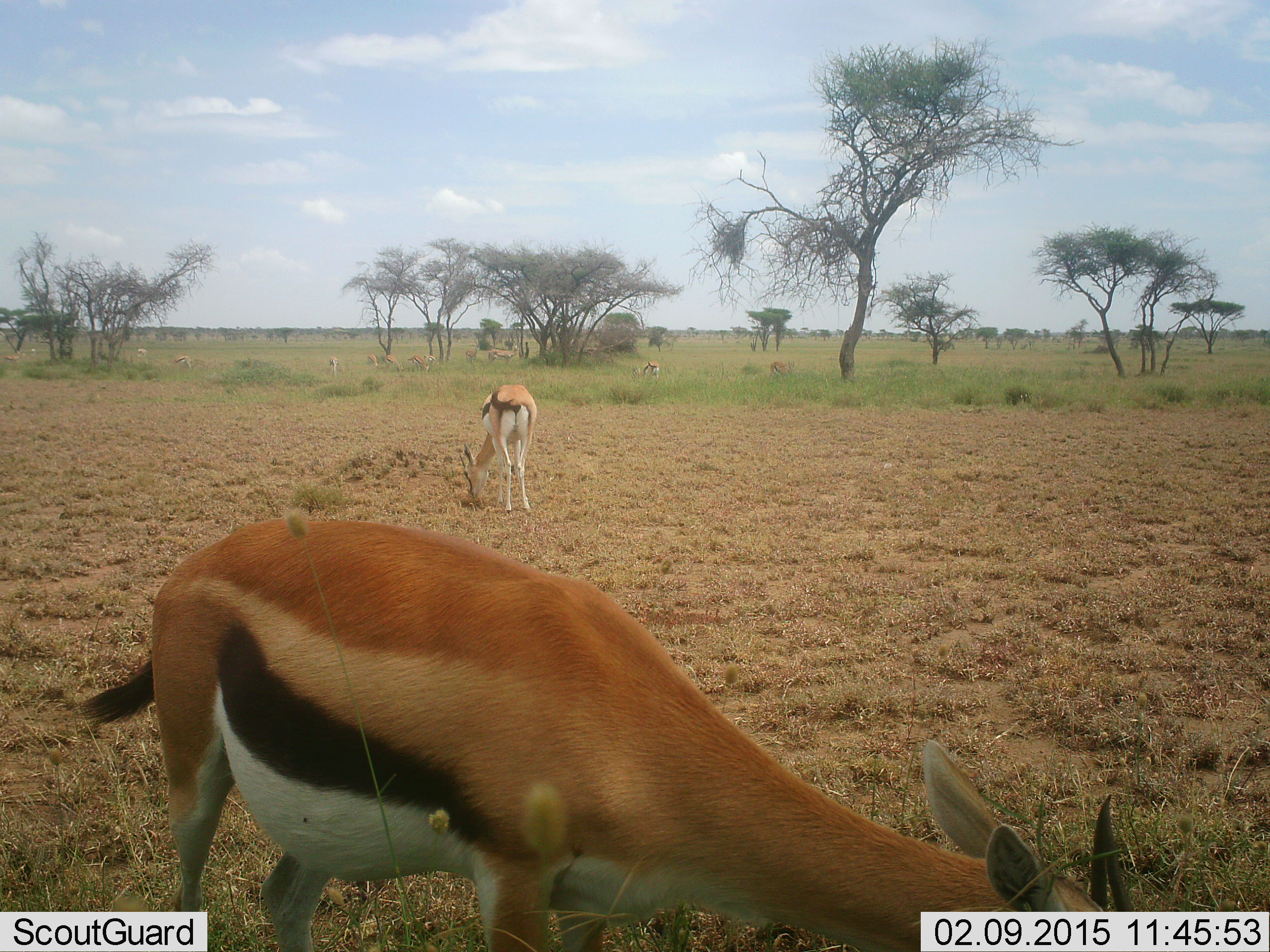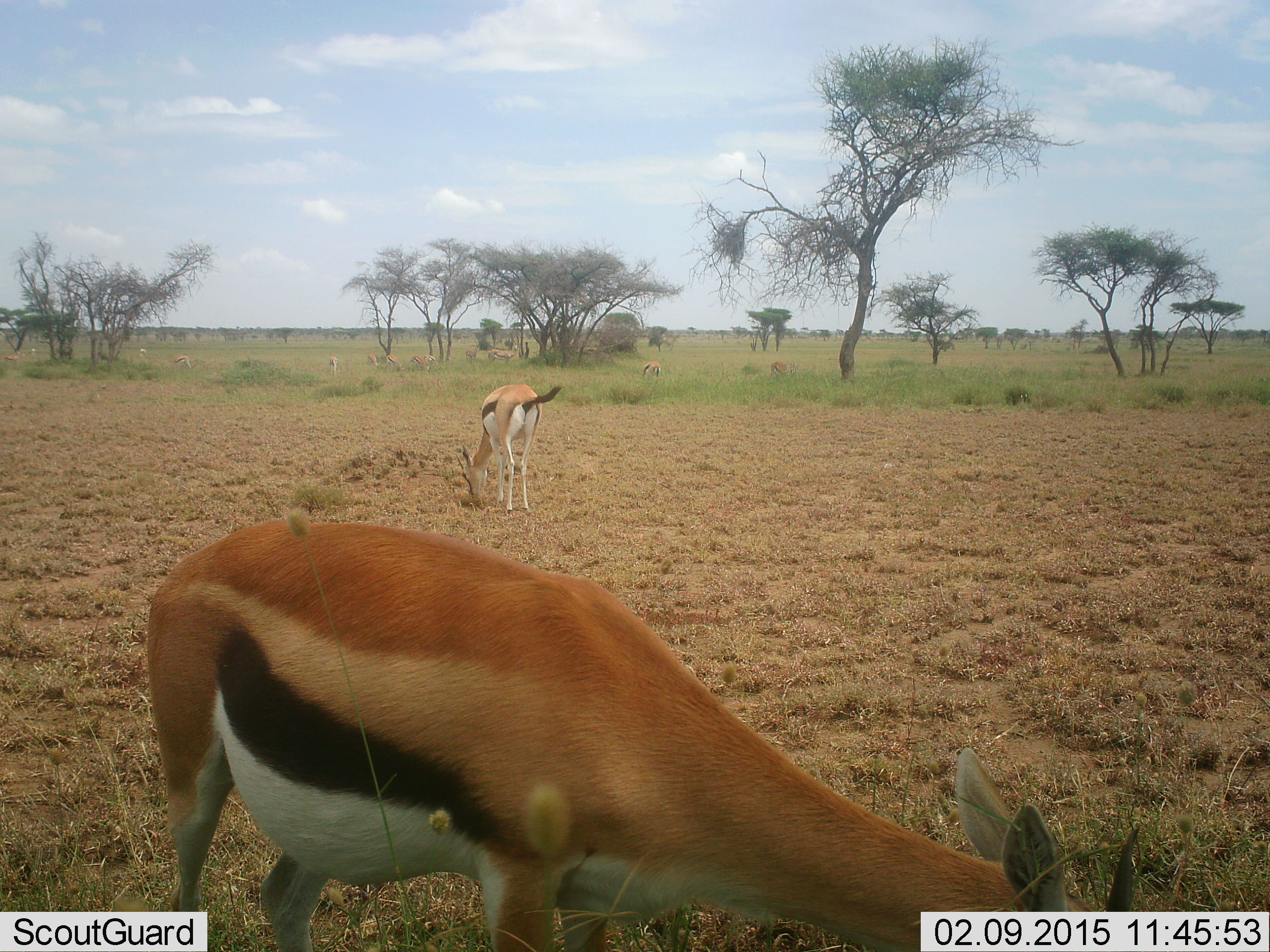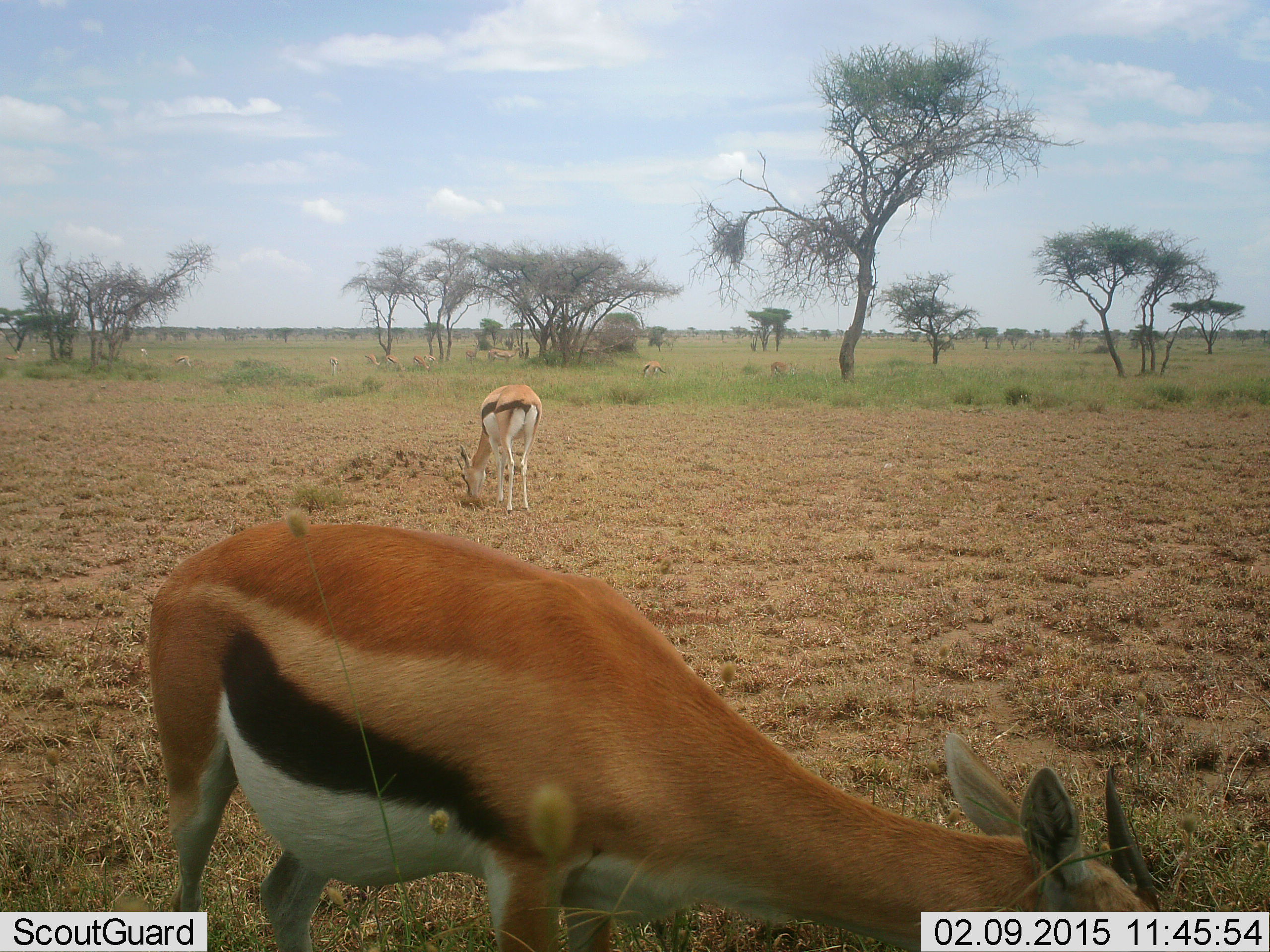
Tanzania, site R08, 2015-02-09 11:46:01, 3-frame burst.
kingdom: Animalia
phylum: Chordata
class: Mammalia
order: Artiodactyla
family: Bovidae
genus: Eudorcas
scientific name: Eudorcas thomsonii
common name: thomson's gazelle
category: gazellethomsons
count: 2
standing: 27%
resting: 0%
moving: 9%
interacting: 0%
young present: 0%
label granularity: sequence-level